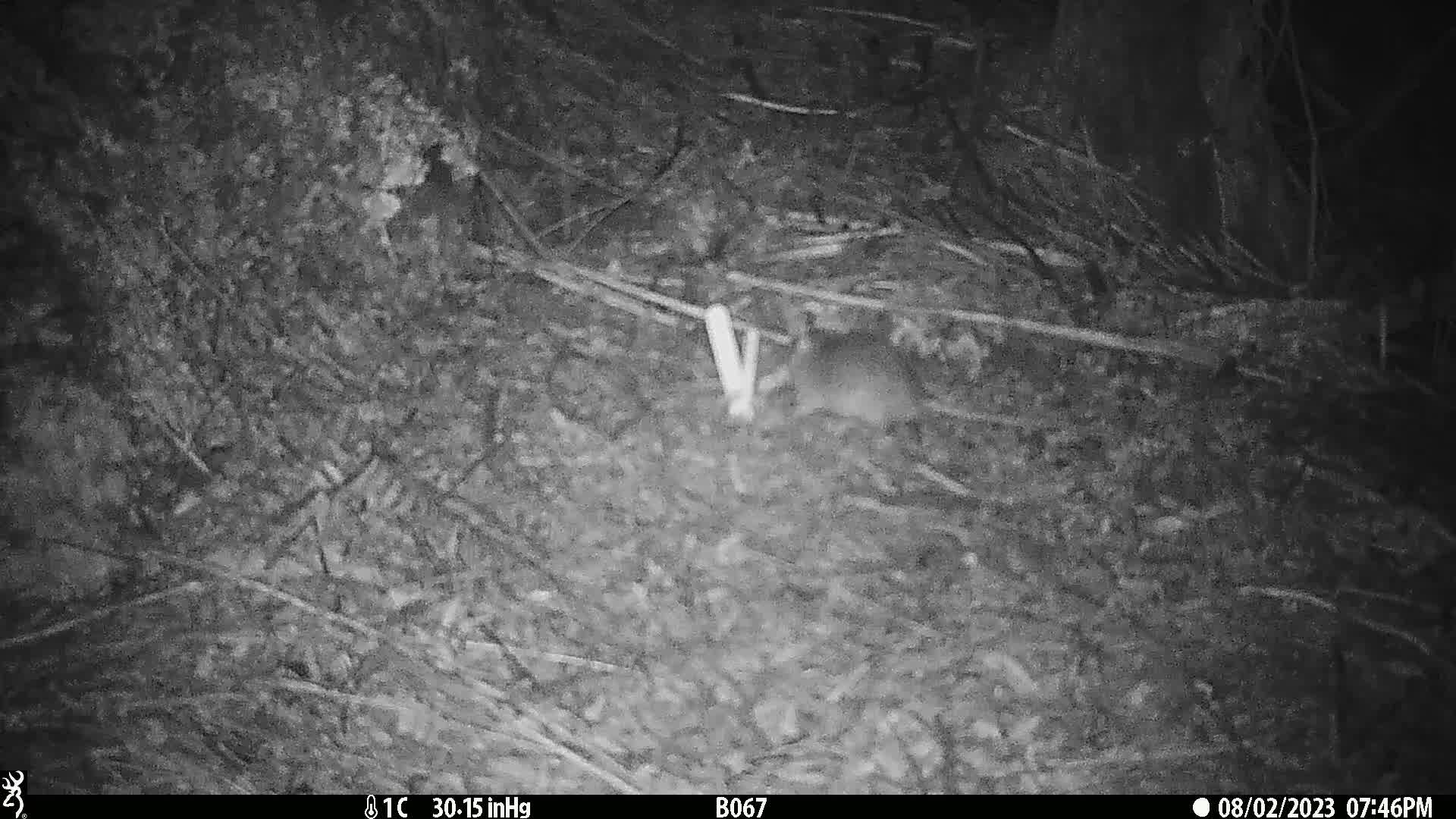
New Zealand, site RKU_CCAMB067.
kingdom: Animalia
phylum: Chordata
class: Mammalia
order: Rodentia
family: Muridae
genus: Rattus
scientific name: Rattus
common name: rat